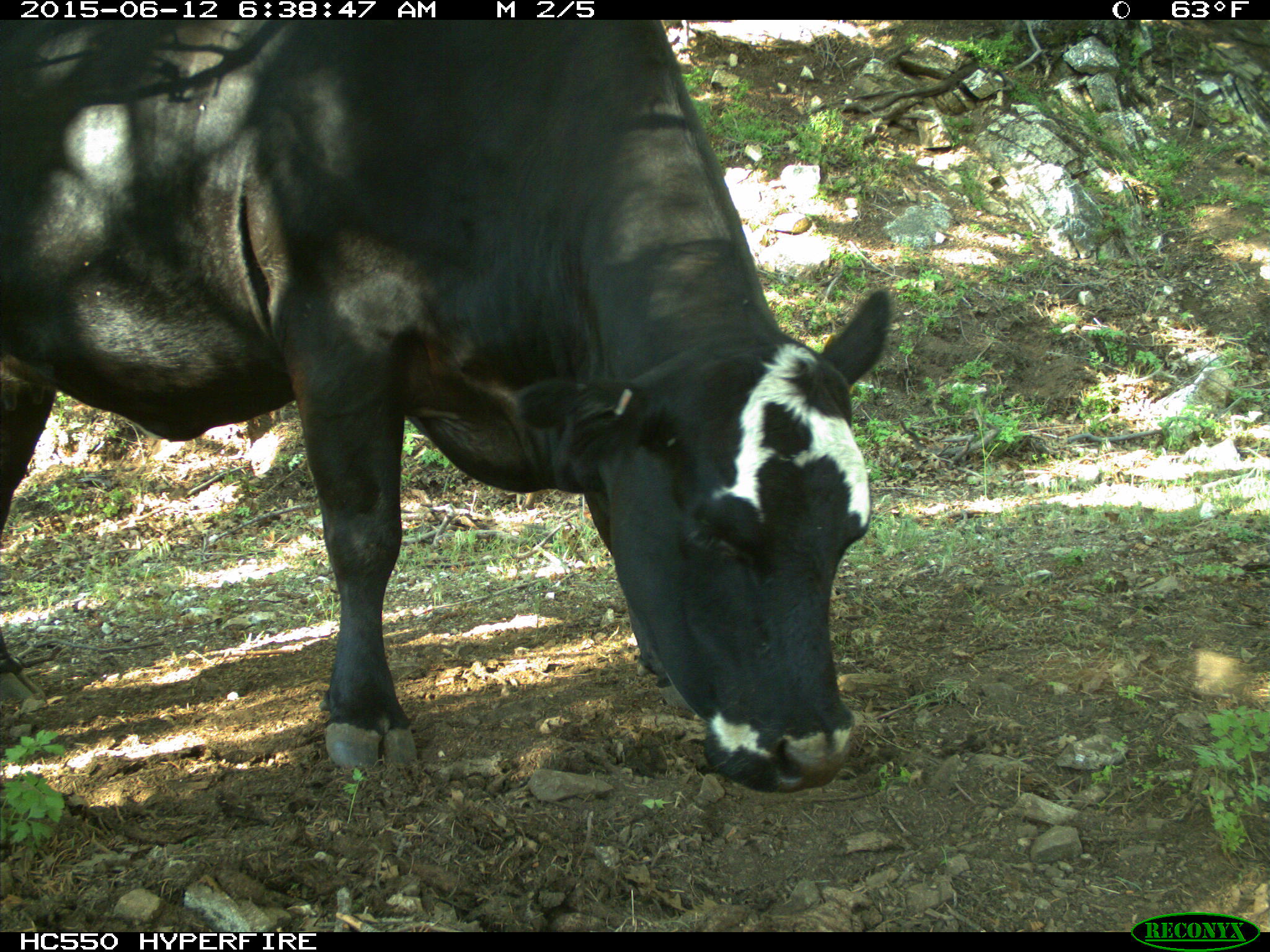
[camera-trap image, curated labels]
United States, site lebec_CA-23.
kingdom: Animalia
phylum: Chordata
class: Mammalia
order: Artiodactyla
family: Bovidae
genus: Bos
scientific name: Bos taurus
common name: domestic cow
Bos taurus (domestic cow).